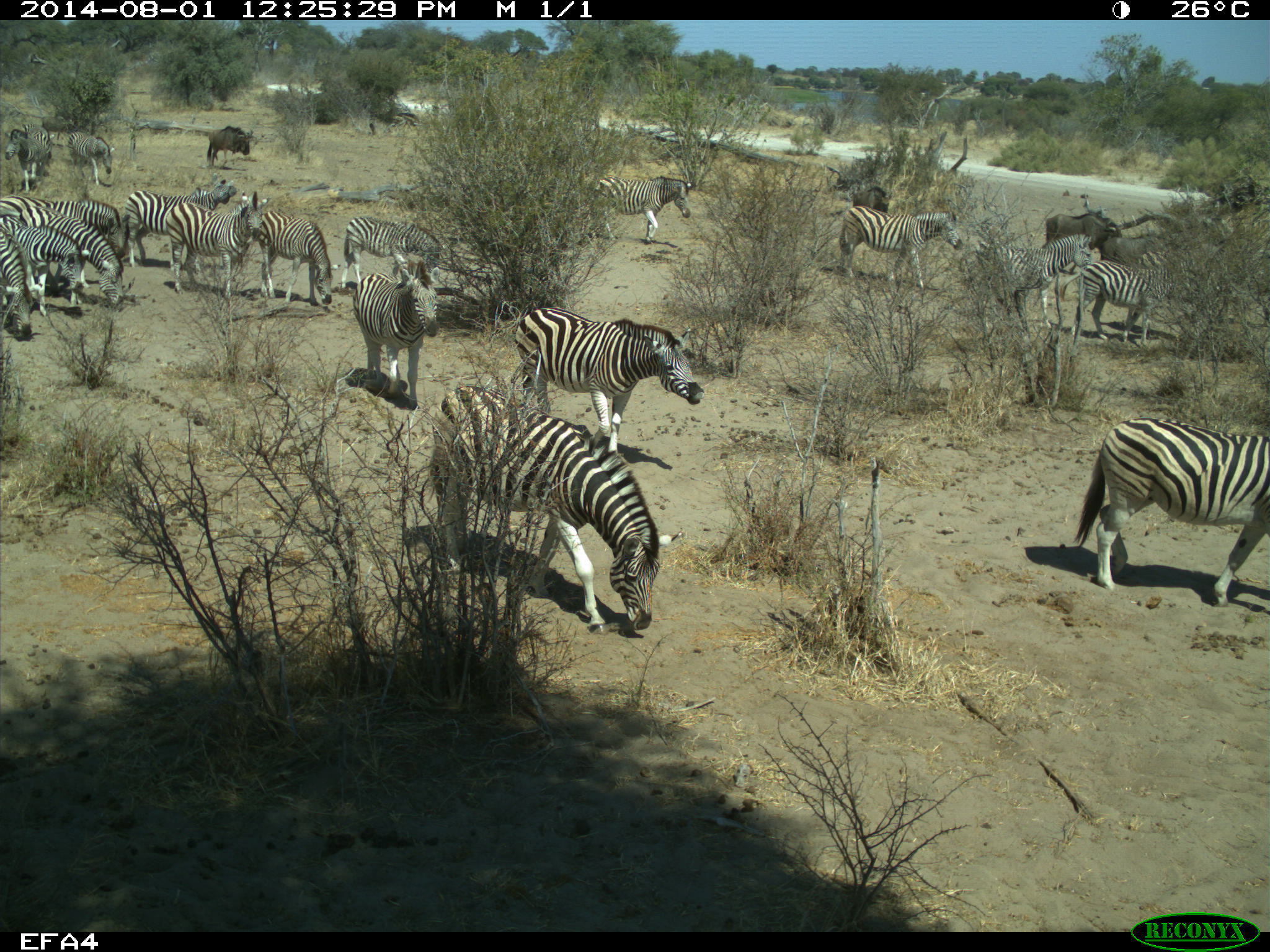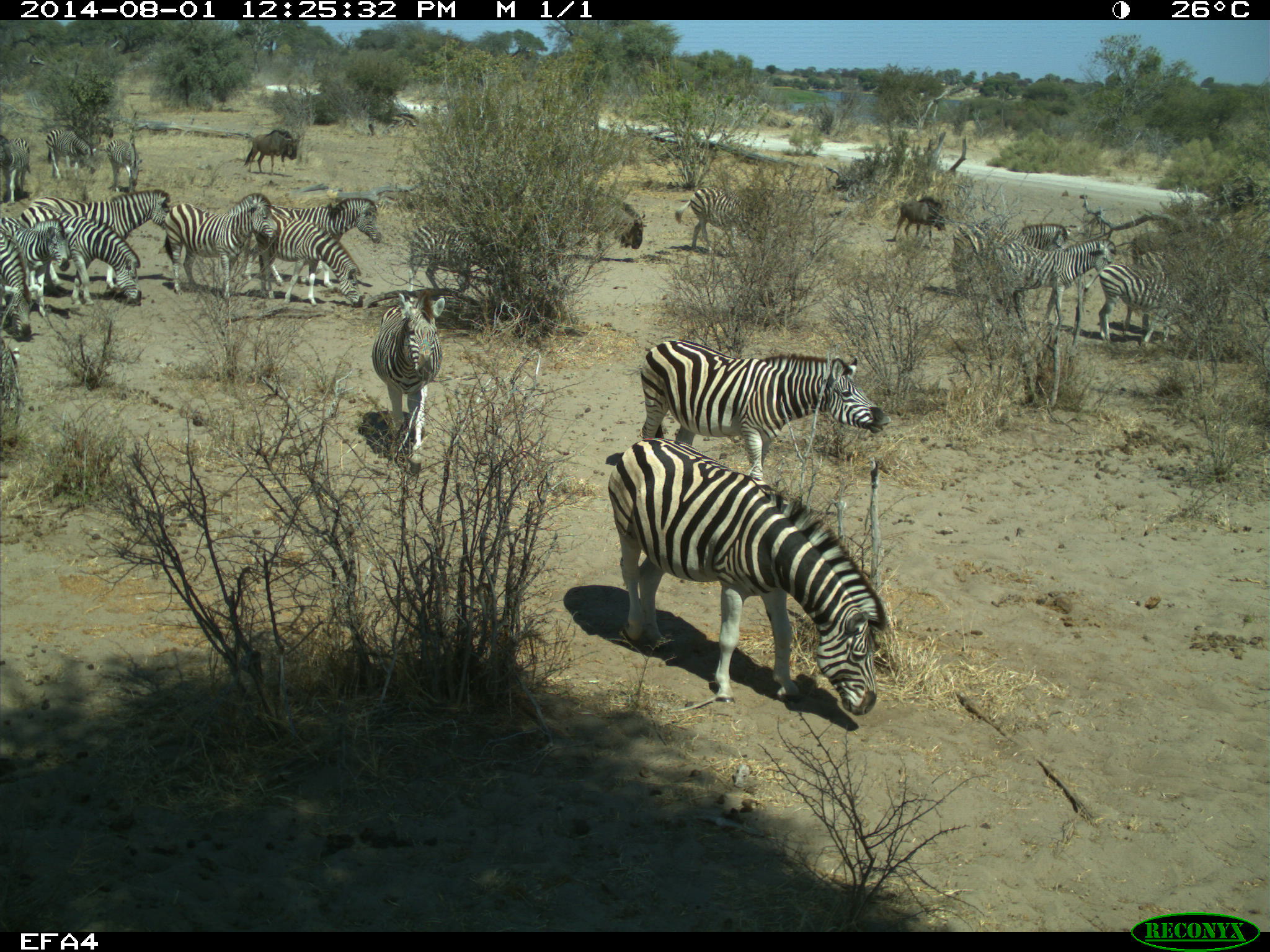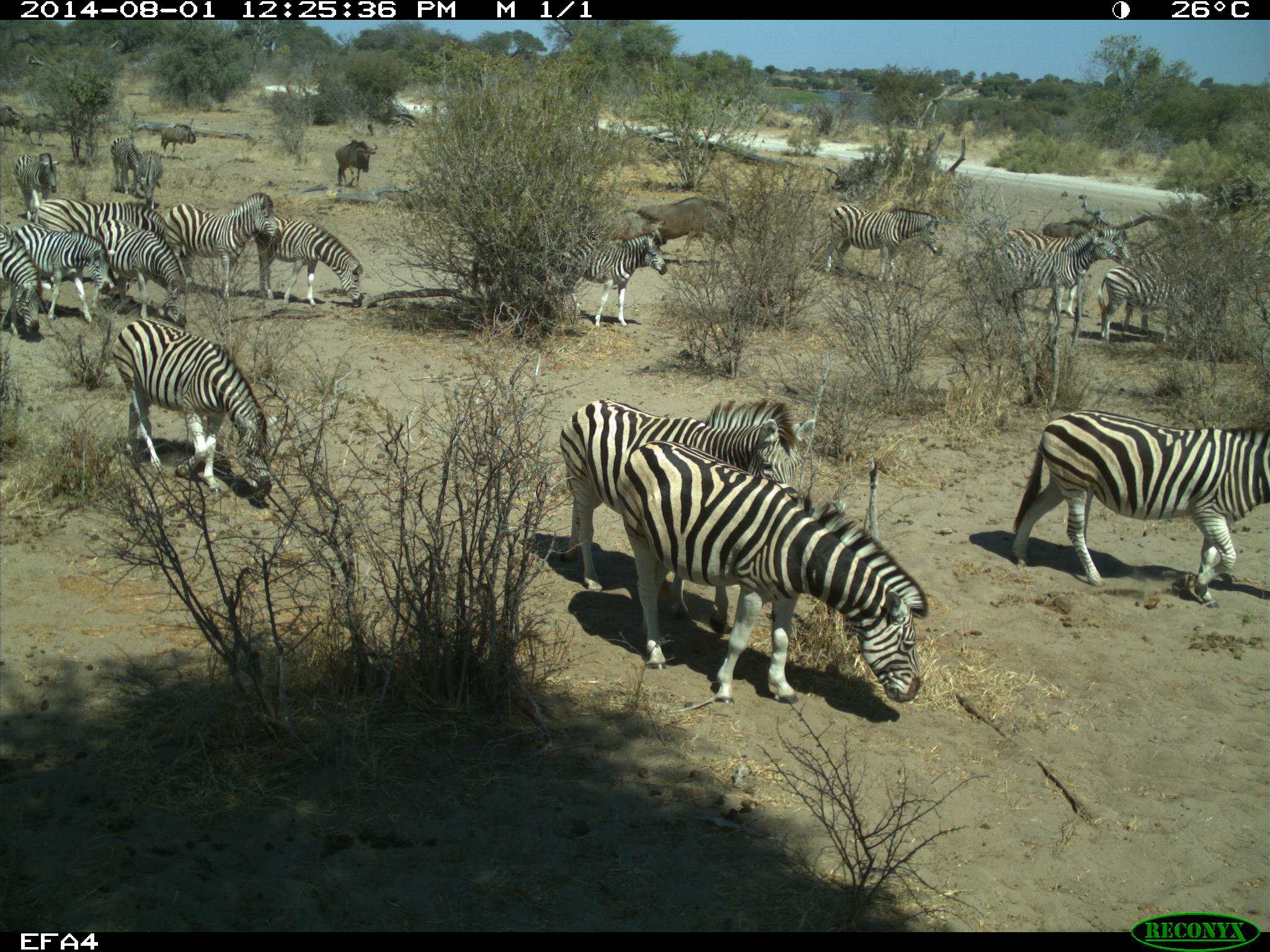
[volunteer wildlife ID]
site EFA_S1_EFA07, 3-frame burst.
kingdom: Animalia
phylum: Chordata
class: Mammalia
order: Perissodactyla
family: Equidae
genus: Equus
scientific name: Equus quagga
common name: plains zebra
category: zebraplains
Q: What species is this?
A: Zebraplains (plains zebra) (Equus quagga).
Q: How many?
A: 11-50.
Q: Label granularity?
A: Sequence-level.